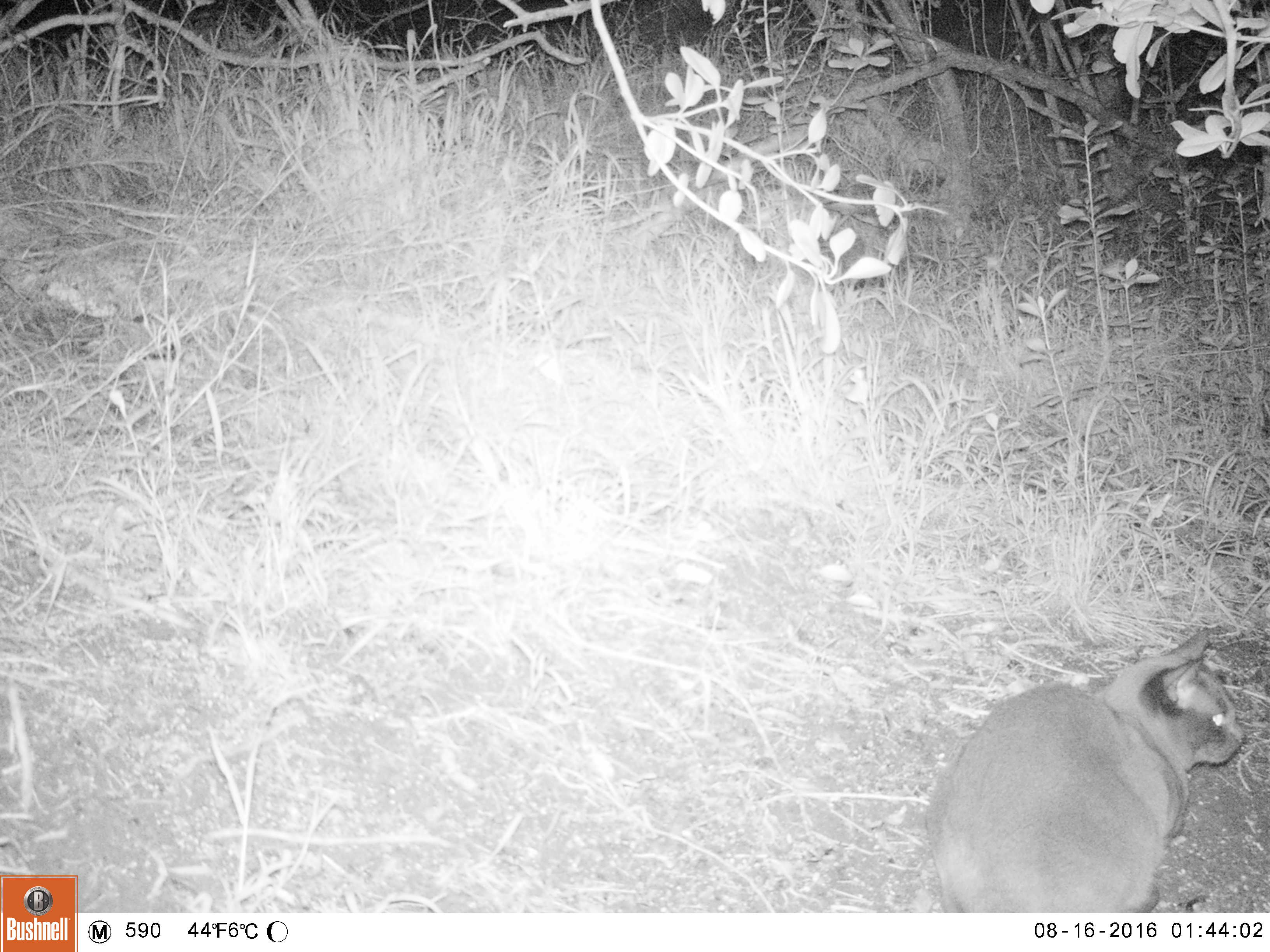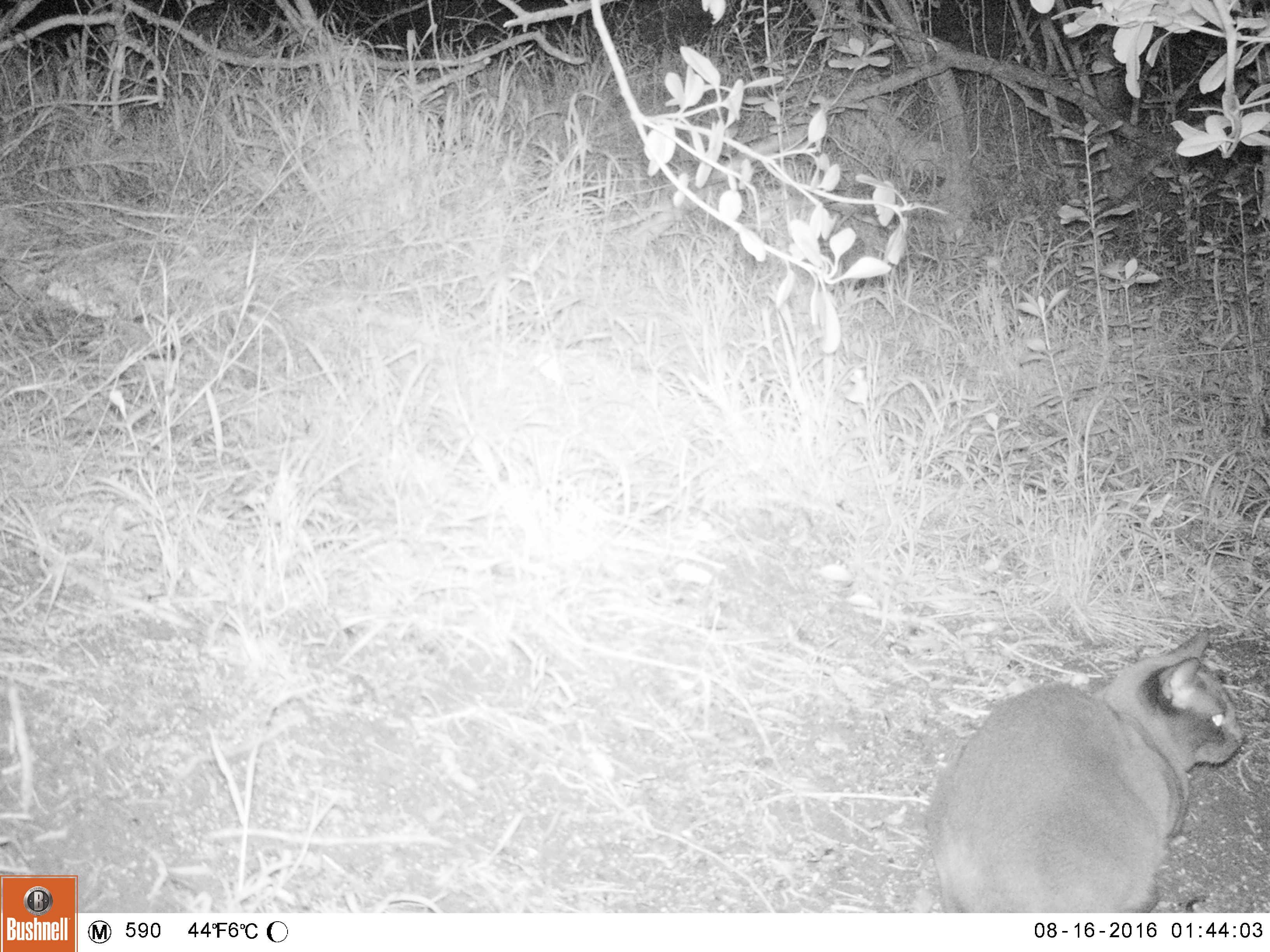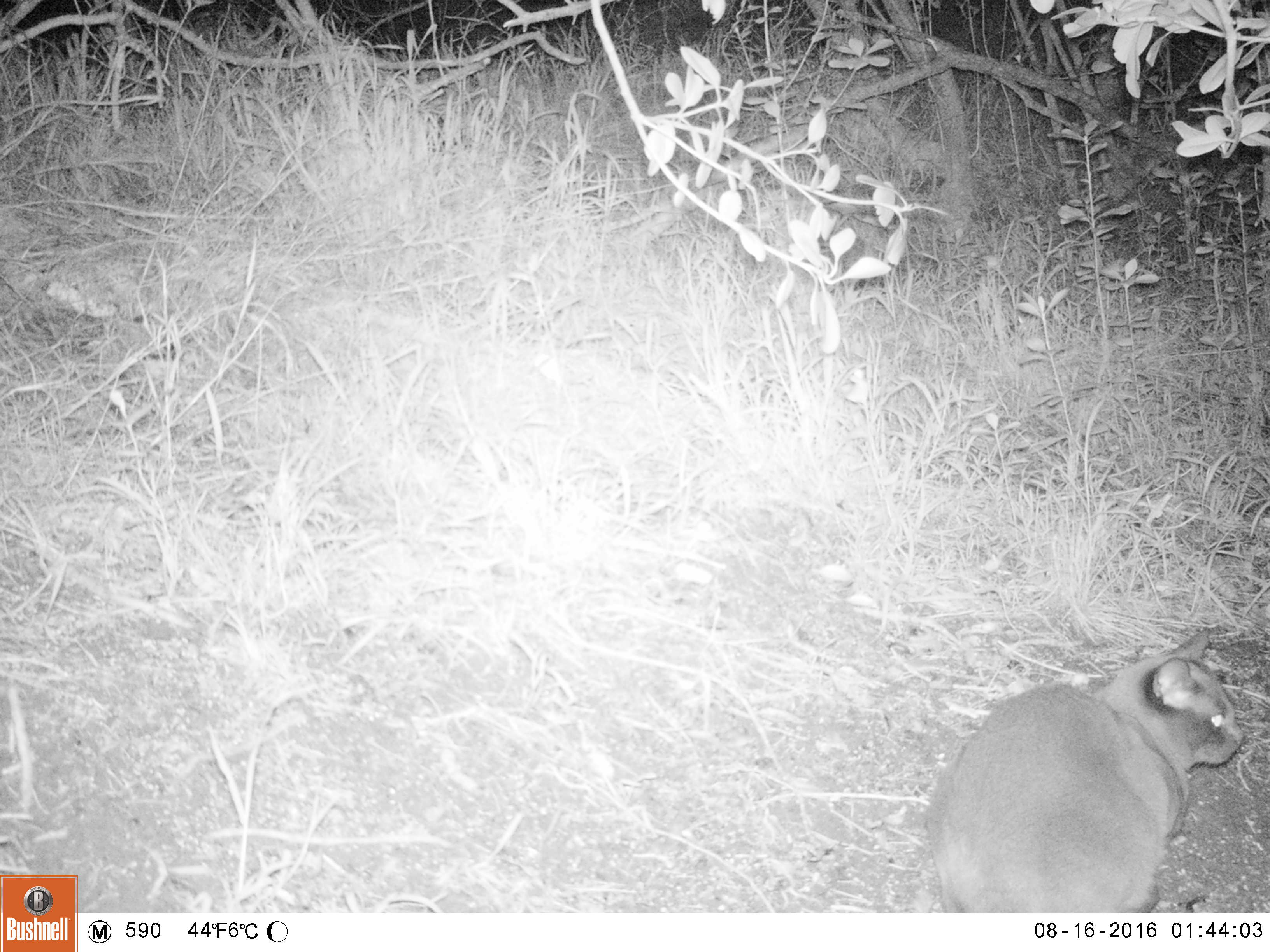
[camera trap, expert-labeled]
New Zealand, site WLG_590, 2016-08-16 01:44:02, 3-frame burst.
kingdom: Animalia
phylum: Chordata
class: Mammalia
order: Carnivora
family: Felidae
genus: Felis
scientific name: Felis catus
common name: domestic cat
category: cat